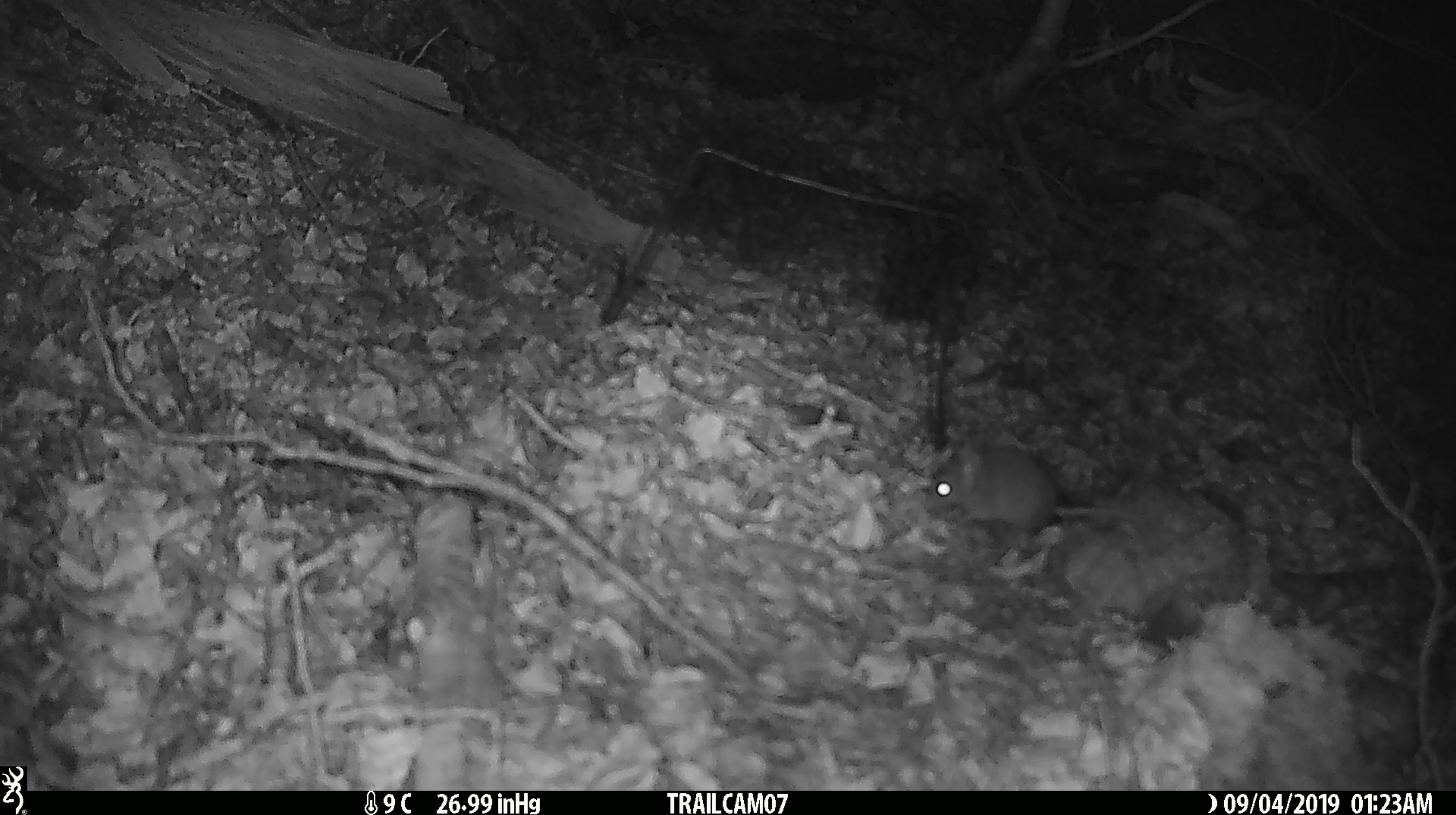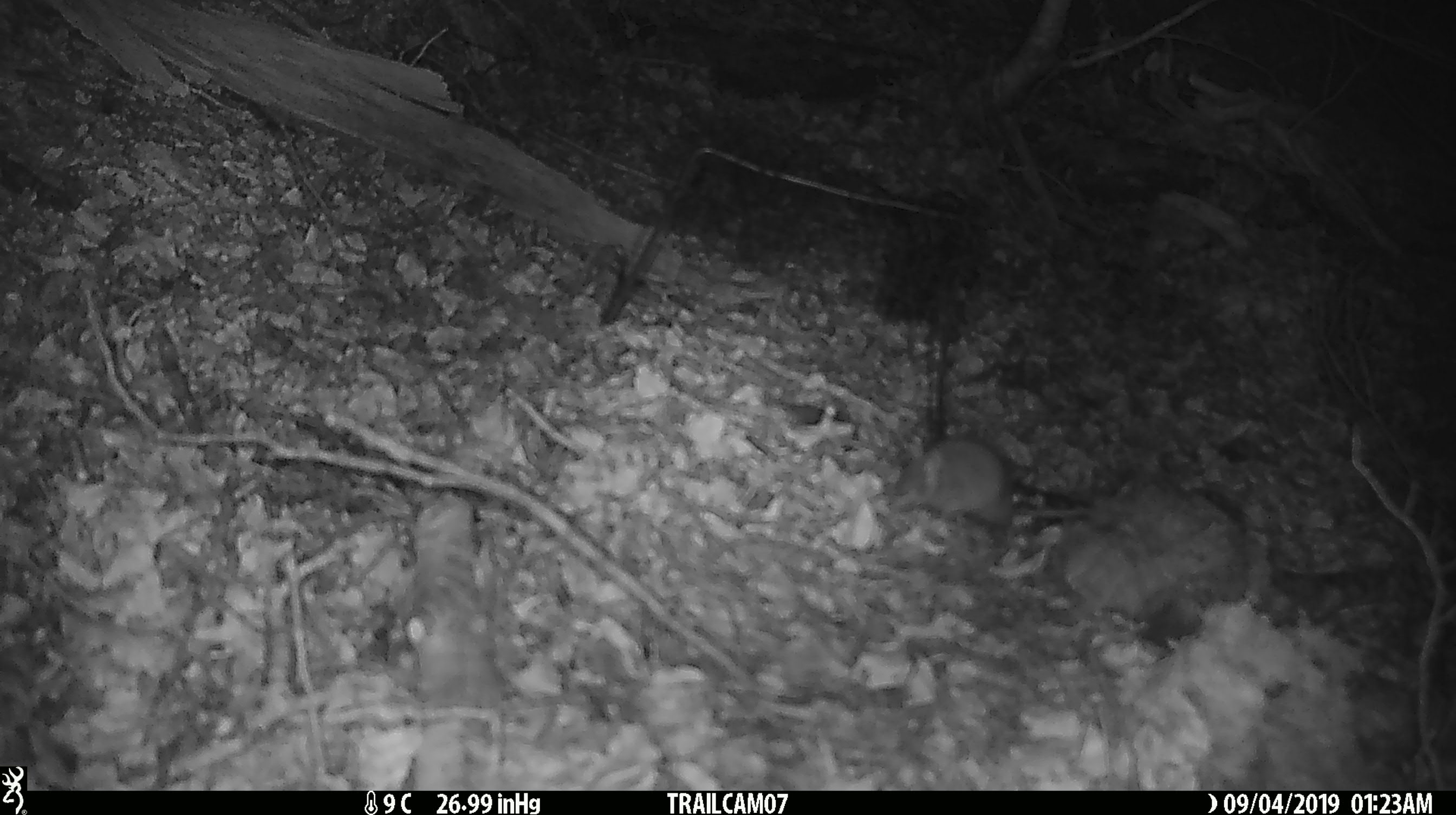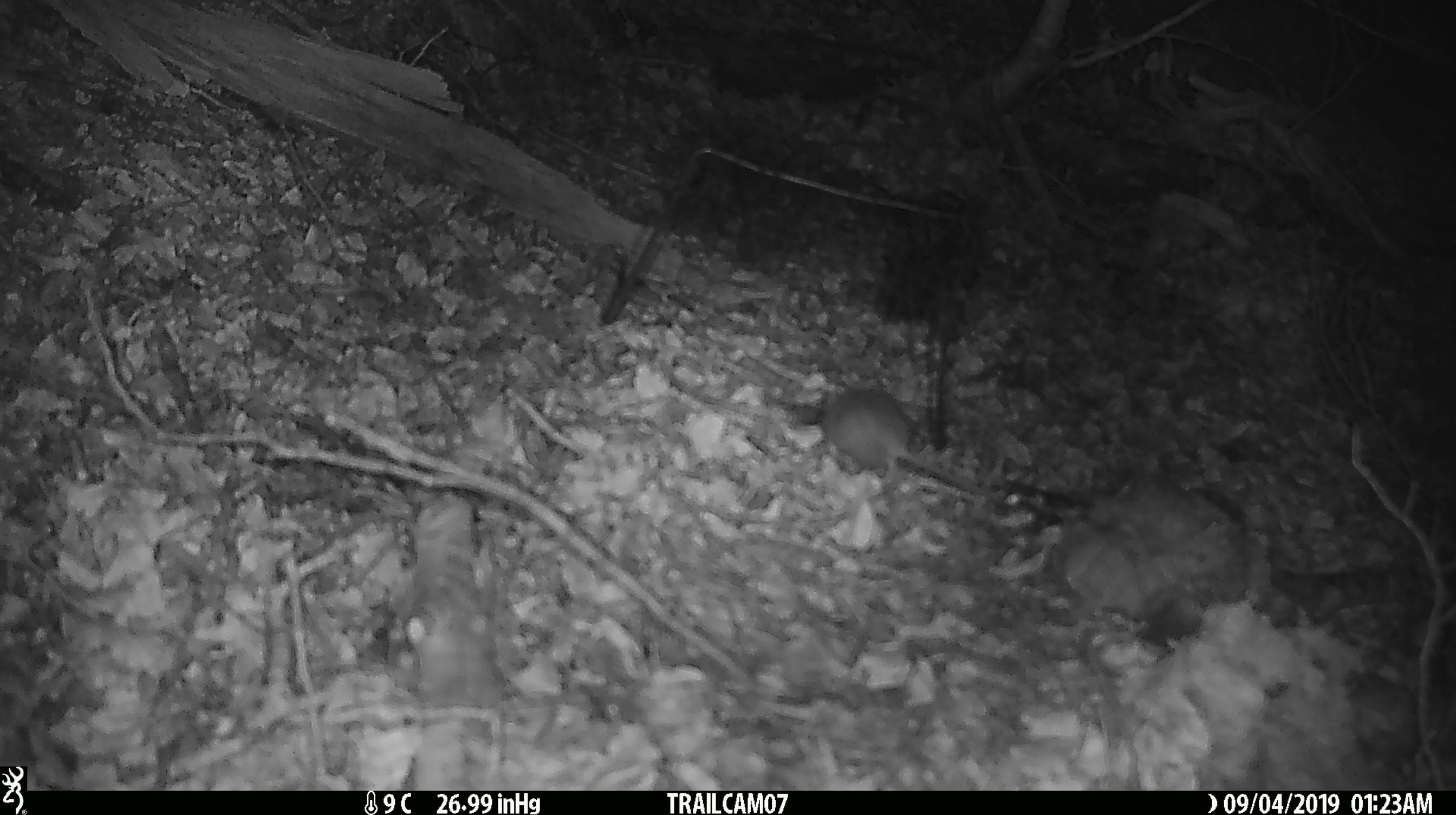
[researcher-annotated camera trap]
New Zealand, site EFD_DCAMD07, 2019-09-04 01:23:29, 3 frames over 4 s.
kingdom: Animalia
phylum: Chordata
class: Mammalia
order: Rodentia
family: Muridae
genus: Mus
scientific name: Mus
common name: mouse